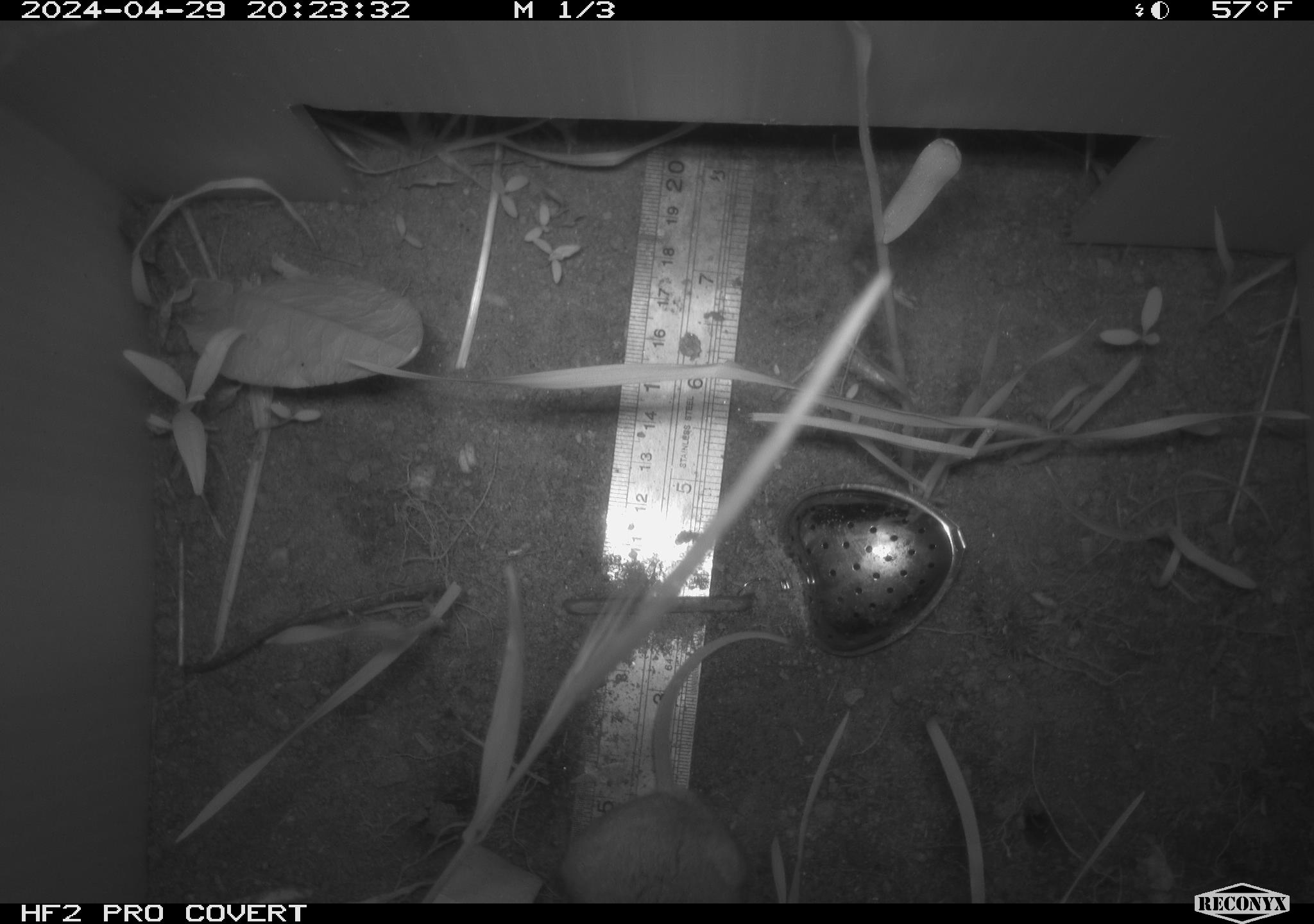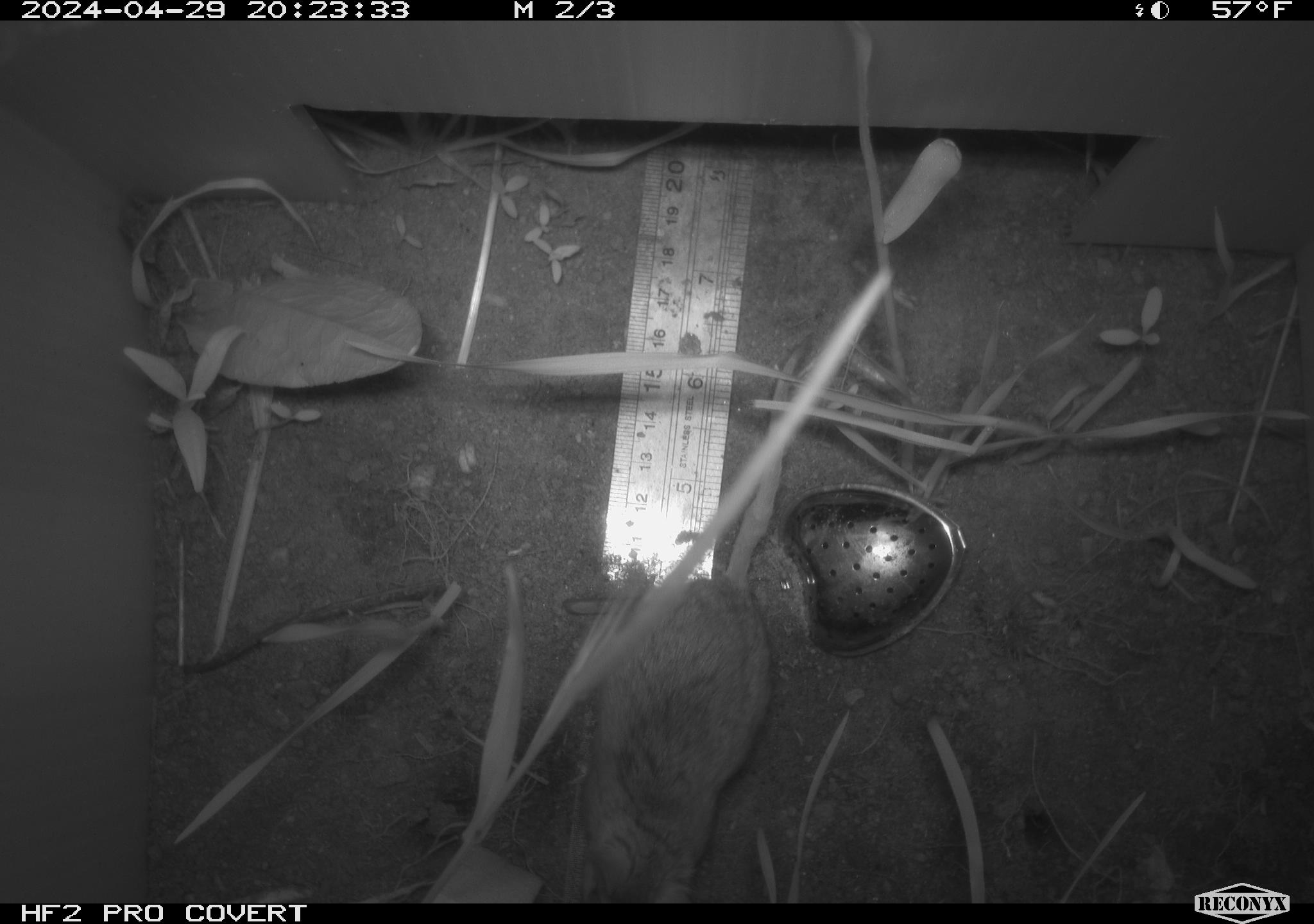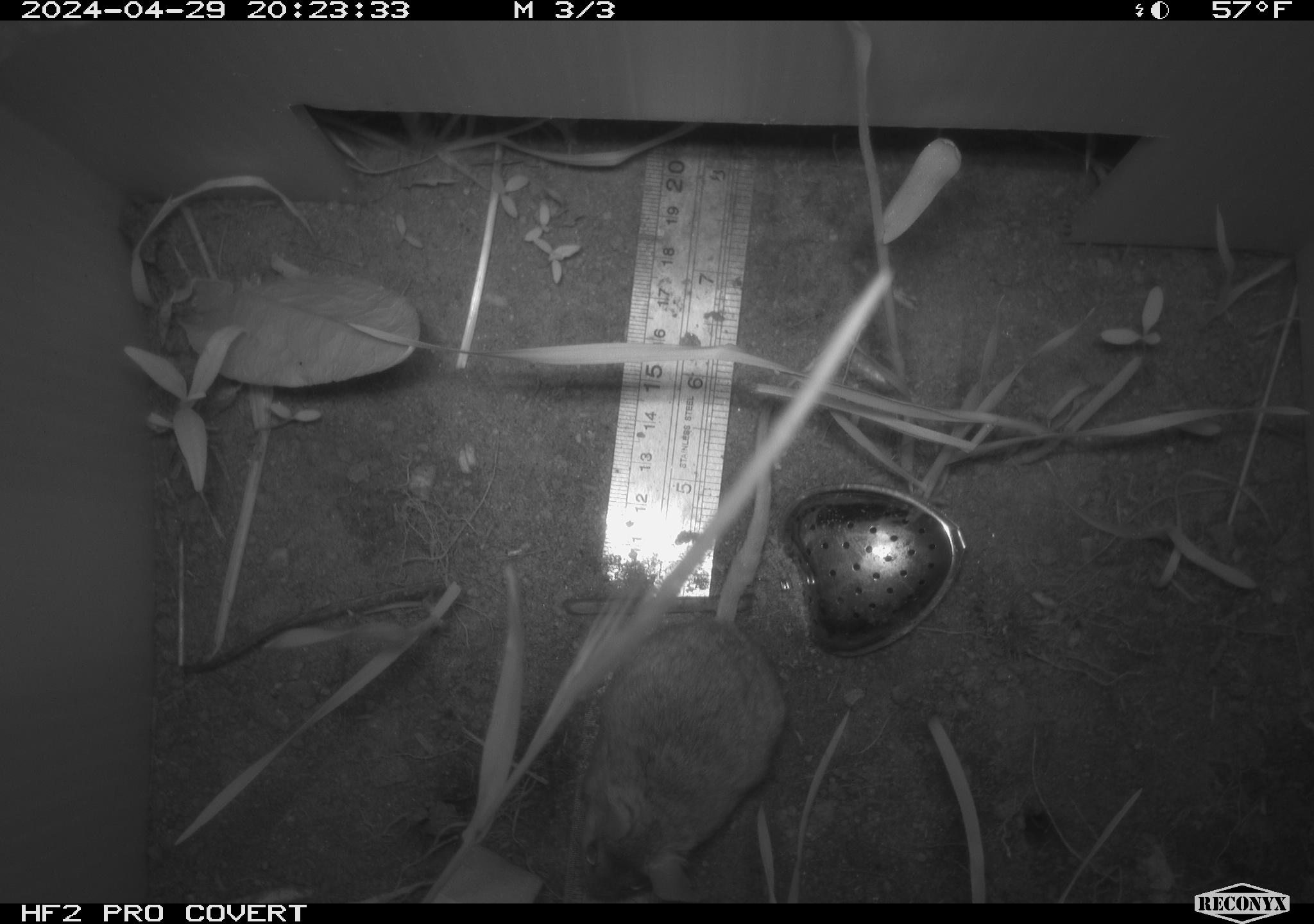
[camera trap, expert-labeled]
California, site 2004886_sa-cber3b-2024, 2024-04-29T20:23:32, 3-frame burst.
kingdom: Animalia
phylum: Chordata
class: Mammalia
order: Rodentia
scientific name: Rodentia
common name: mouse species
Mouse species (Rodentia).